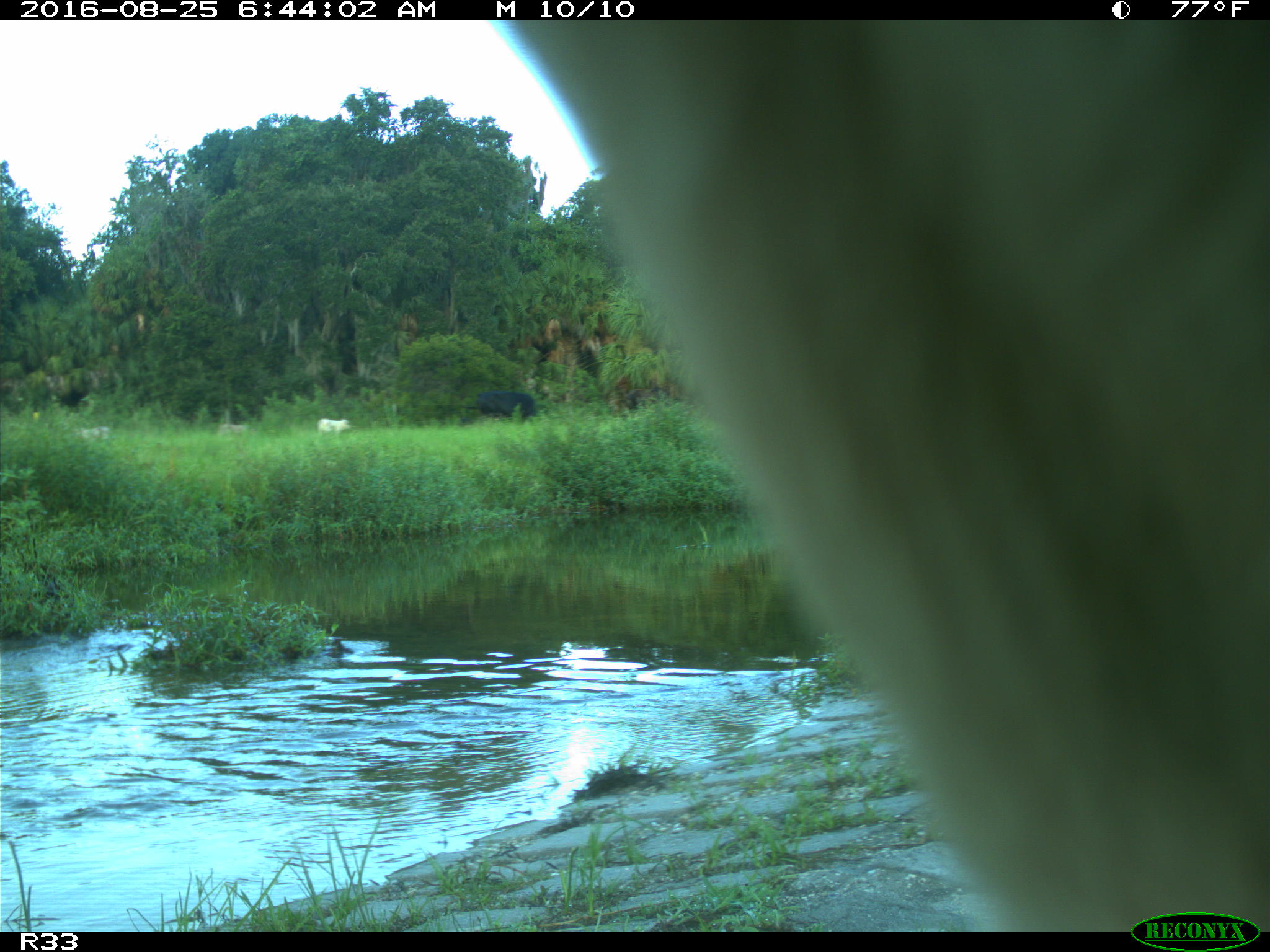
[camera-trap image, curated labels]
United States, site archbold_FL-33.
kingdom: Animalia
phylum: Chordata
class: Mammalia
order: Artiodactyla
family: Bovidae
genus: Bos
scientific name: Bos taurus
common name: domestic cow